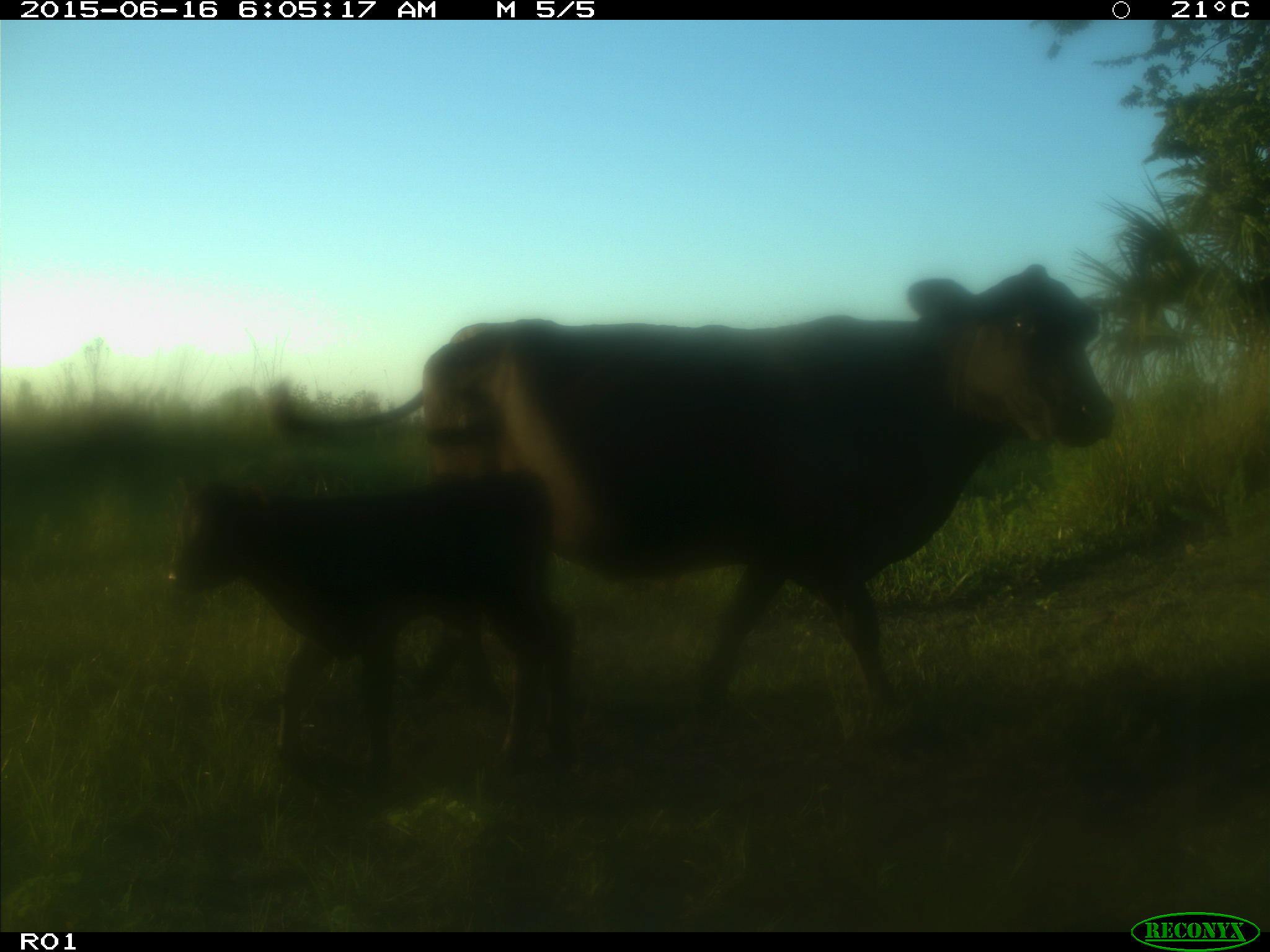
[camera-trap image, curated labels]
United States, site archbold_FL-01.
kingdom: Animalia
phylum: Chordata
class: Mammalia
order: Artiodactyla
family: Bovidae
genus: Bos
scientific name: Bos taurus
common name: domestic cow